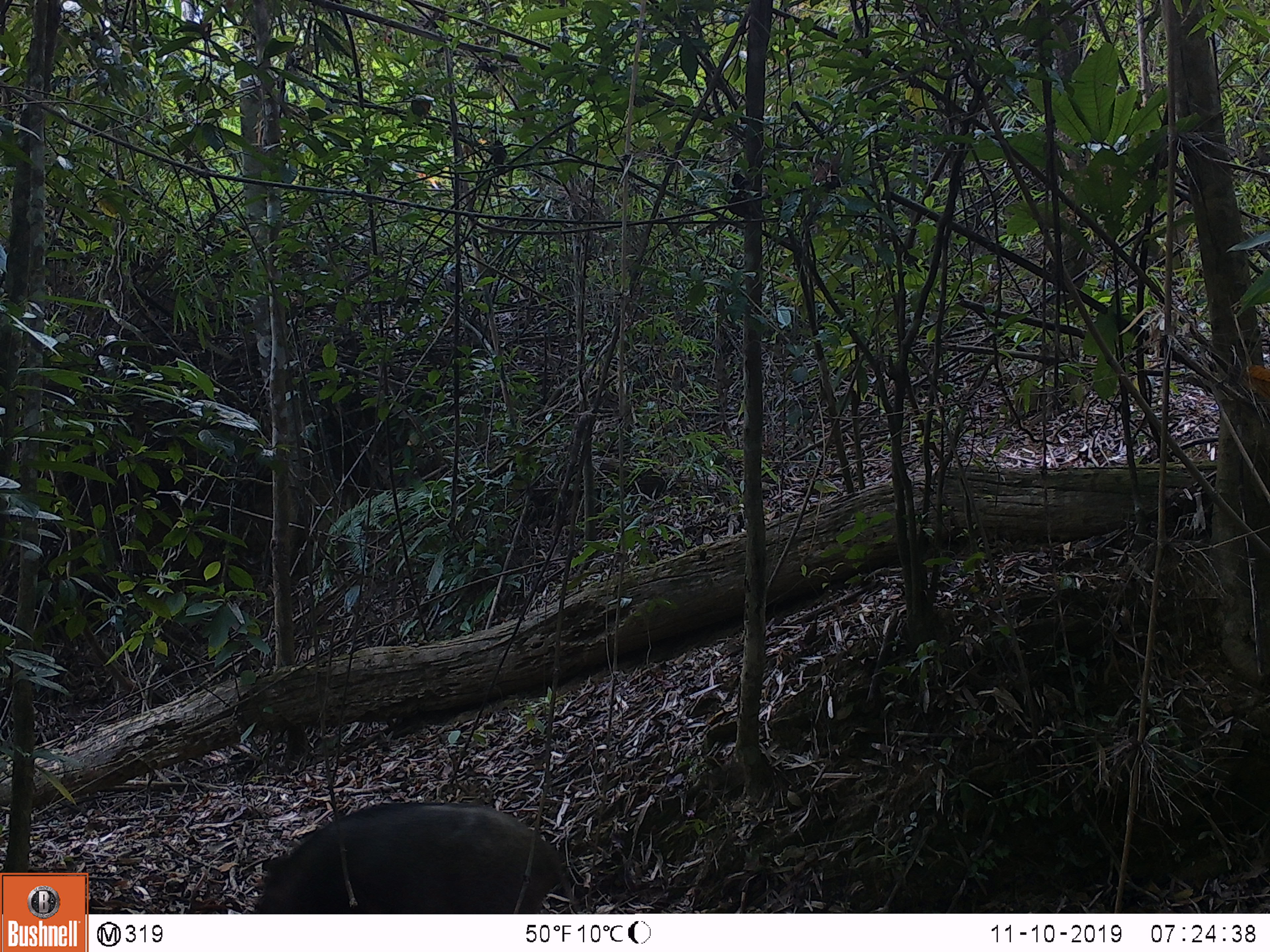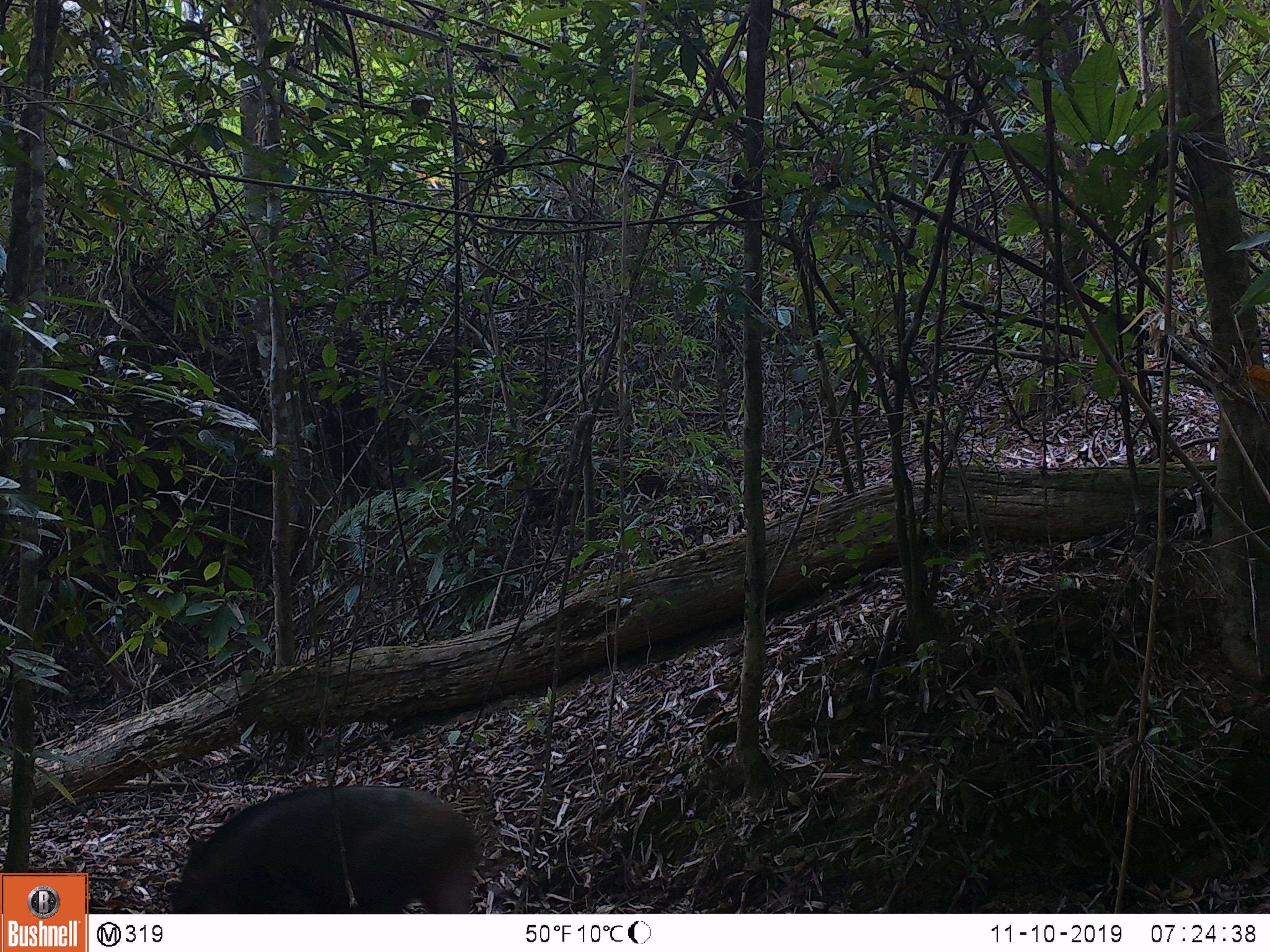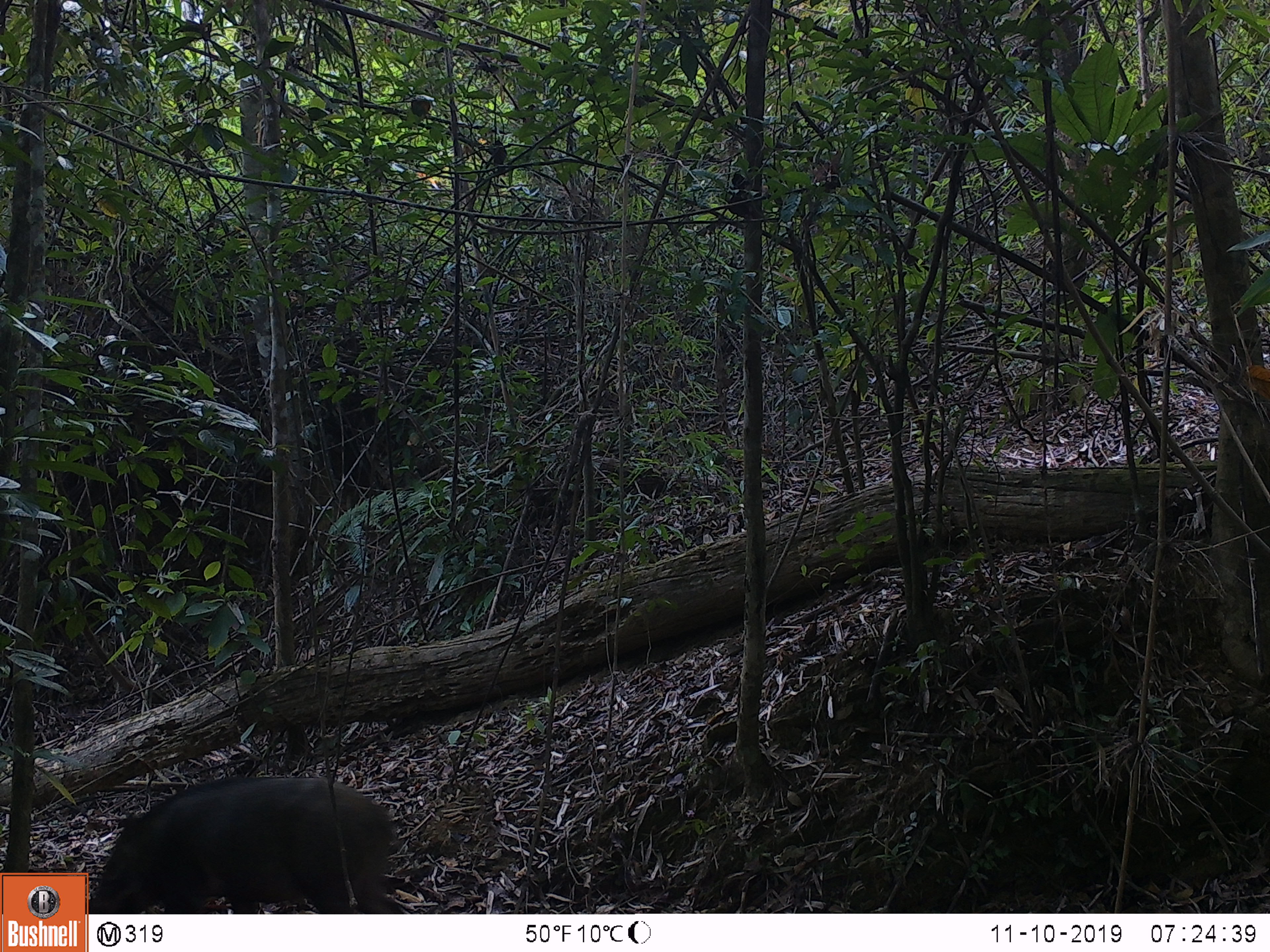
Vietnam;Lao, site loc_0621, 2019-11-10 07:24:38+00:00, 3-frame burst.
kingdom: Animalia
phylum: Chordata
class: Mammalia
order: Artiodactyla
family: Suidae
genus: Sus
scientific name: Sus scrofa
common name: eurasian wild pig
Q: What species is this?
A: Eurasian wild pig (Sus scrofa).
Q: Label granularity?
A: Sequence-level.